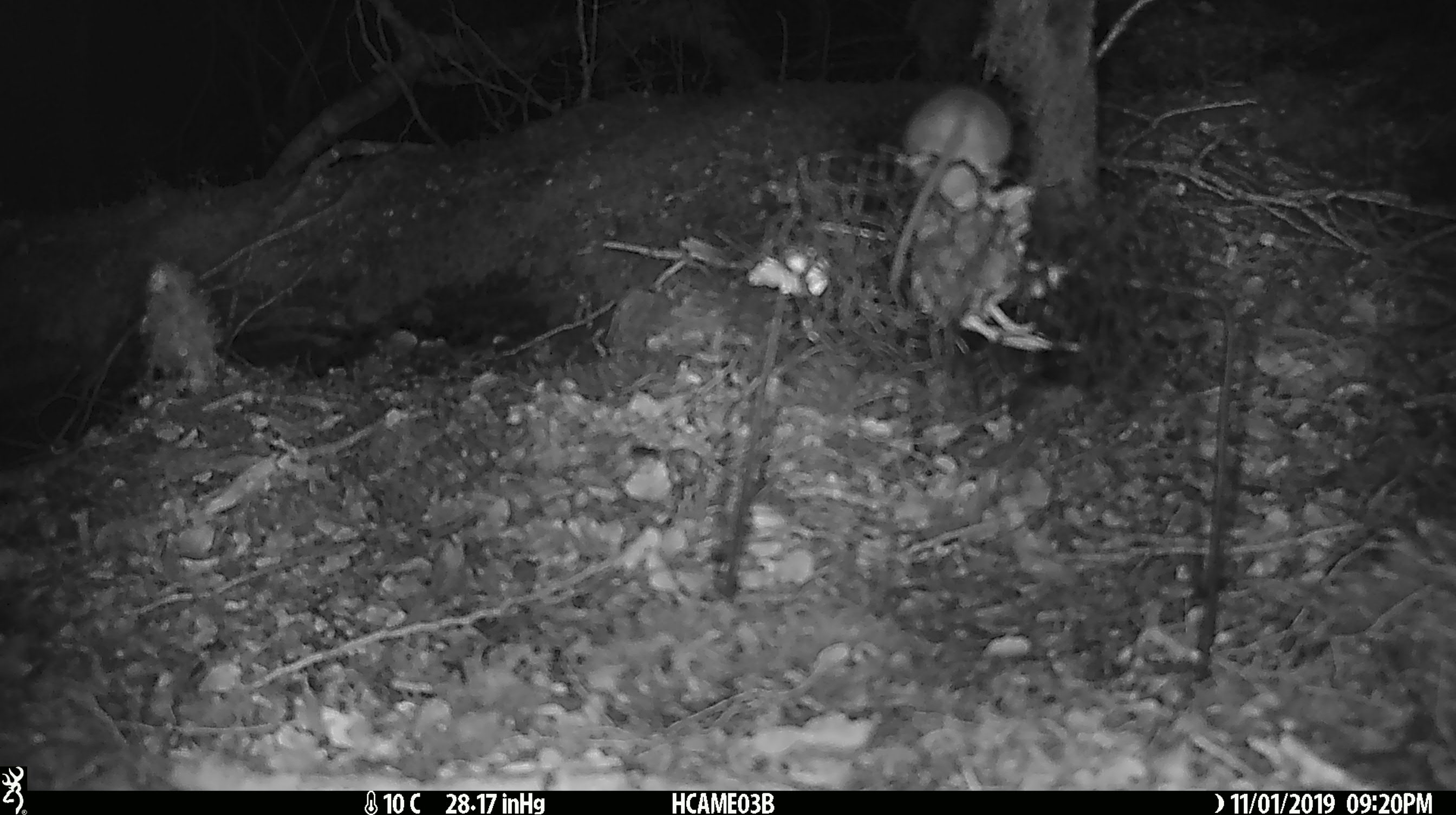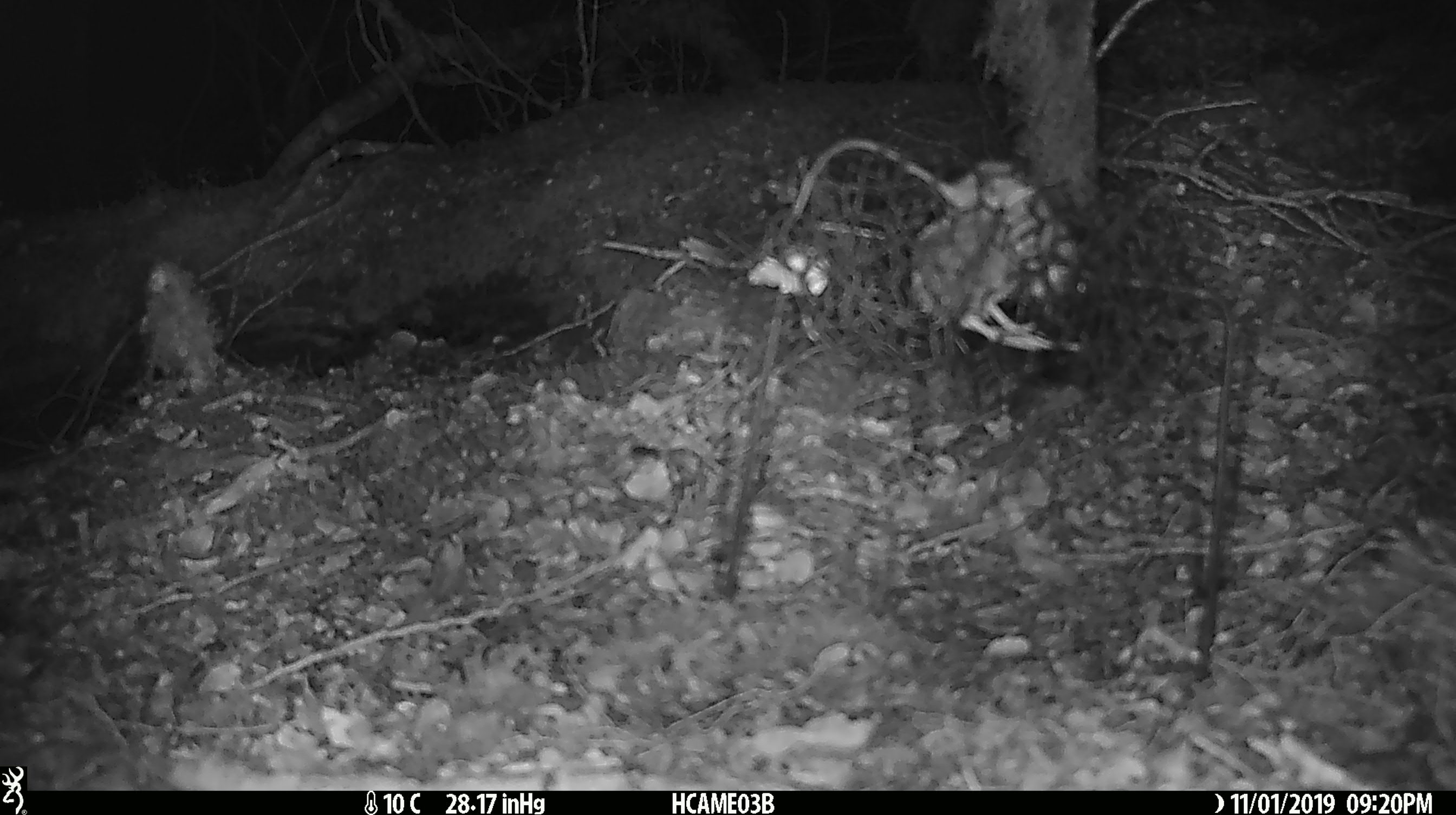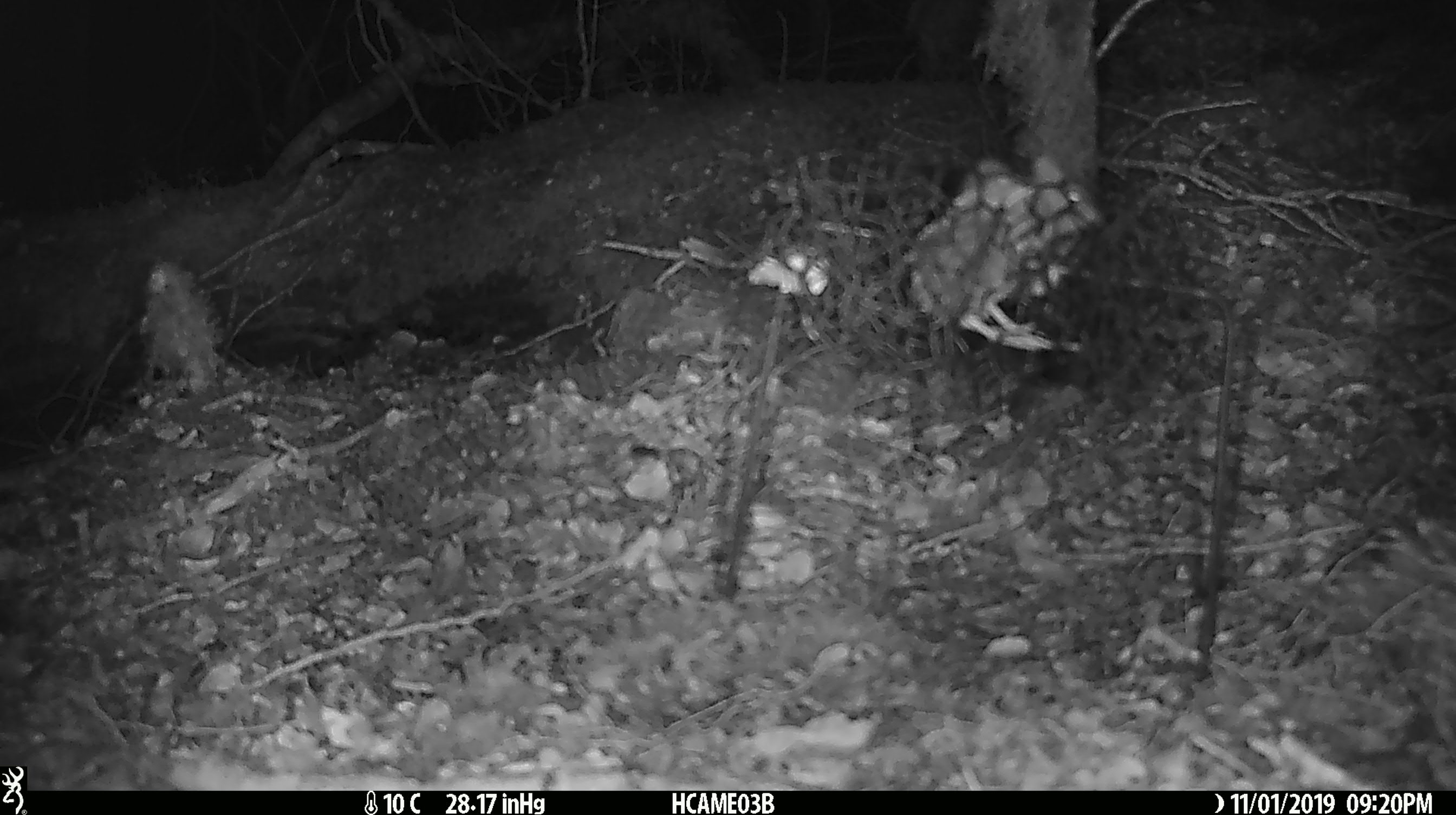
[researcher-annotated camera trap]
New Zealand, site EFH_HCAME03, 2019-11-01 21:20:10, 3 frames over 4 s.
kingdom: Animalia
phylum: Chordata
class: Mammalia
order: Rodentia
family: Muridae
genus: Mus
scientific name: Mus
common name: mouse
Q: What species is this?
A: Mouse (Mus).